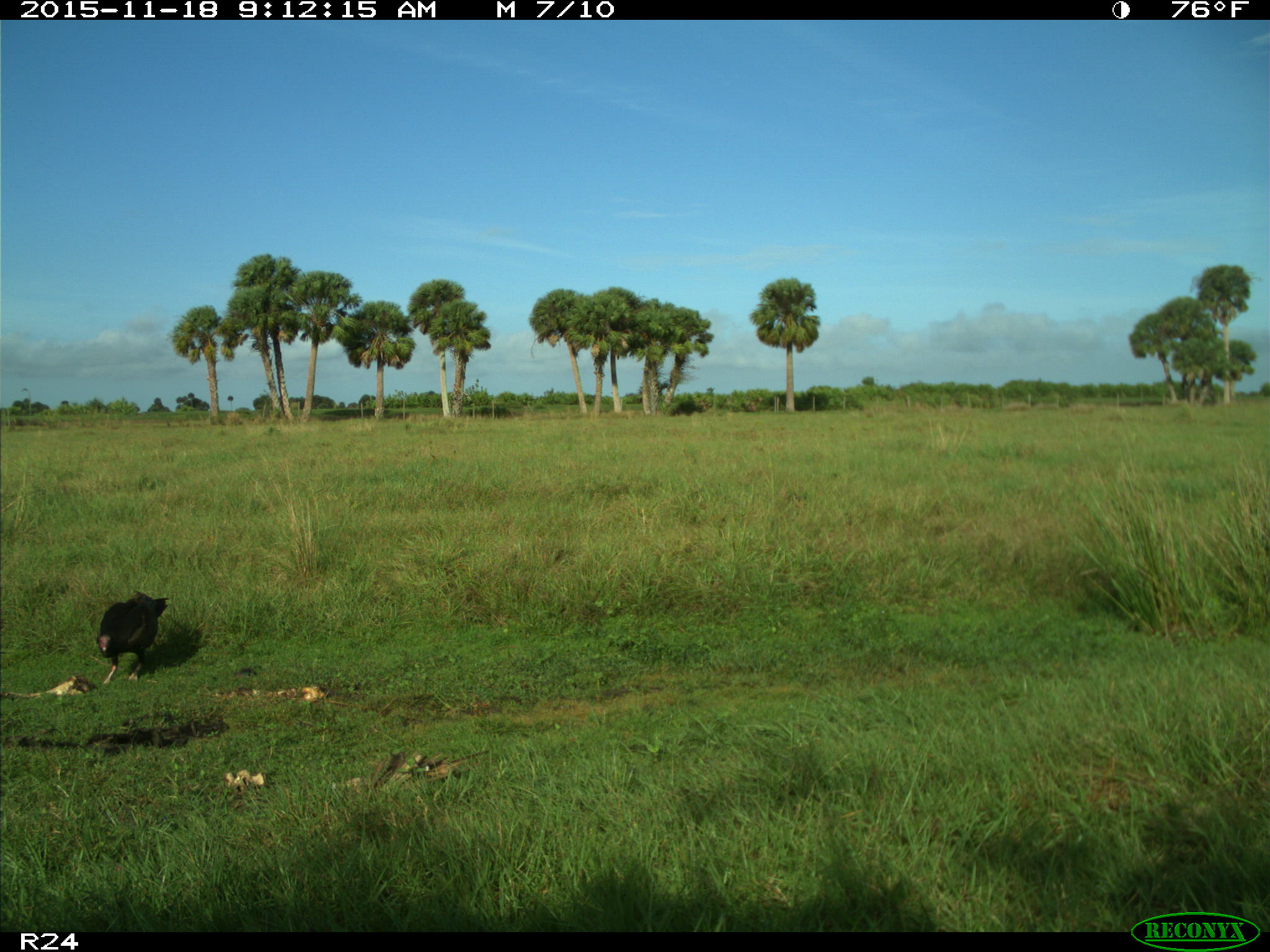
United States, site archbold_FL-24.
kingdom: Animalia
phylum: Chordata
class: Aves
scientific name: Aves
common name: birds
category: unidentified bird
Unidentified bird (birds) (Aves).